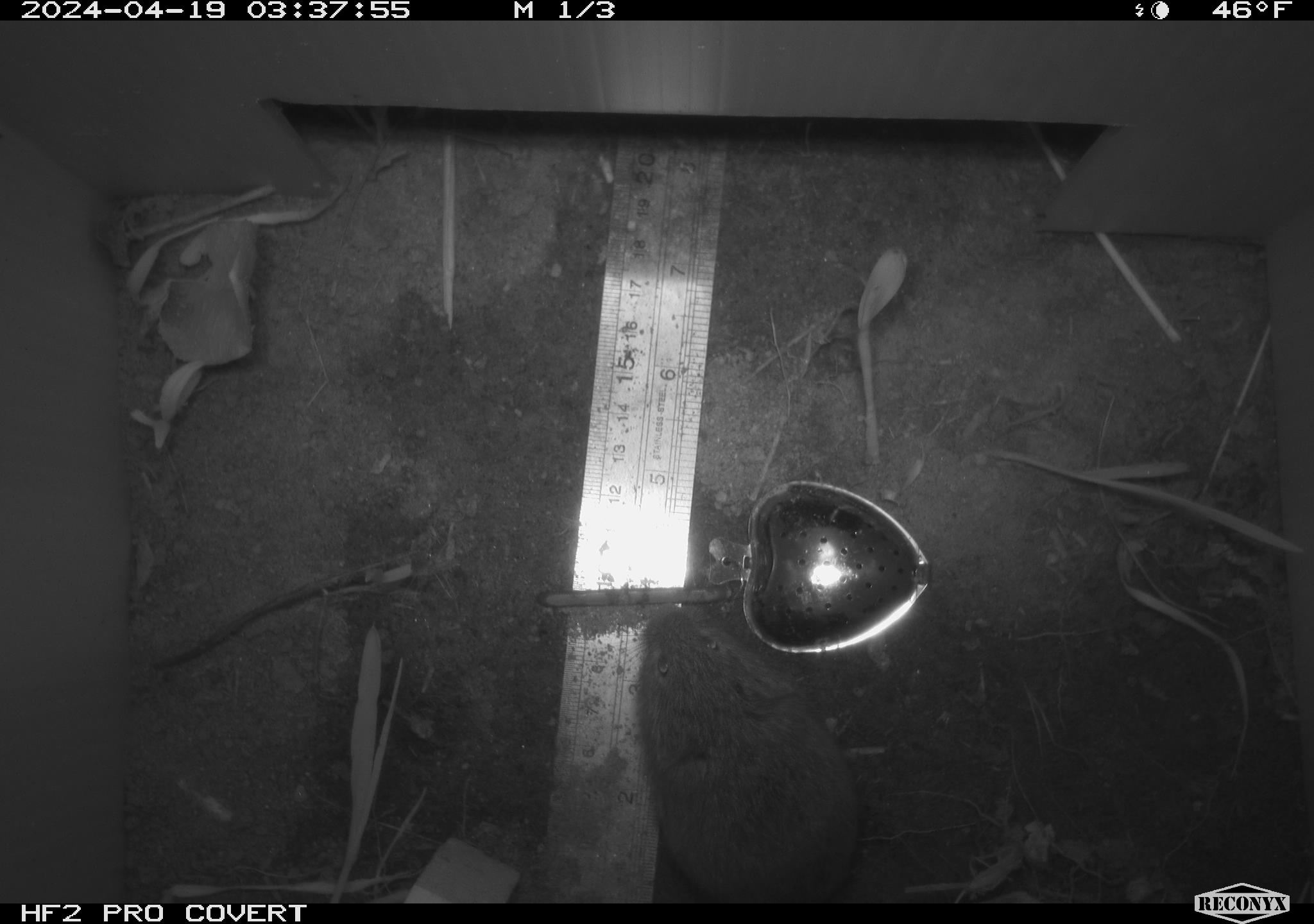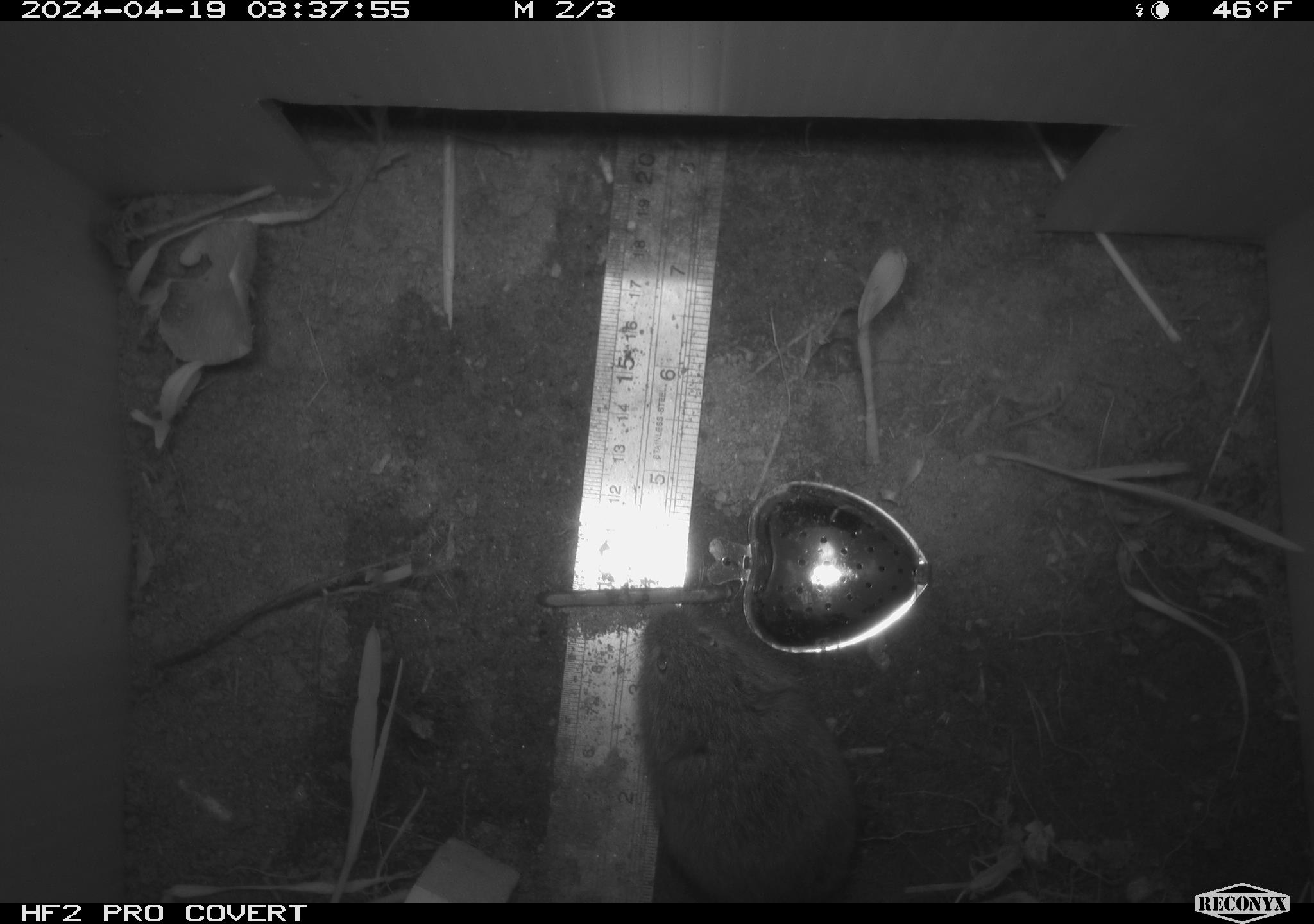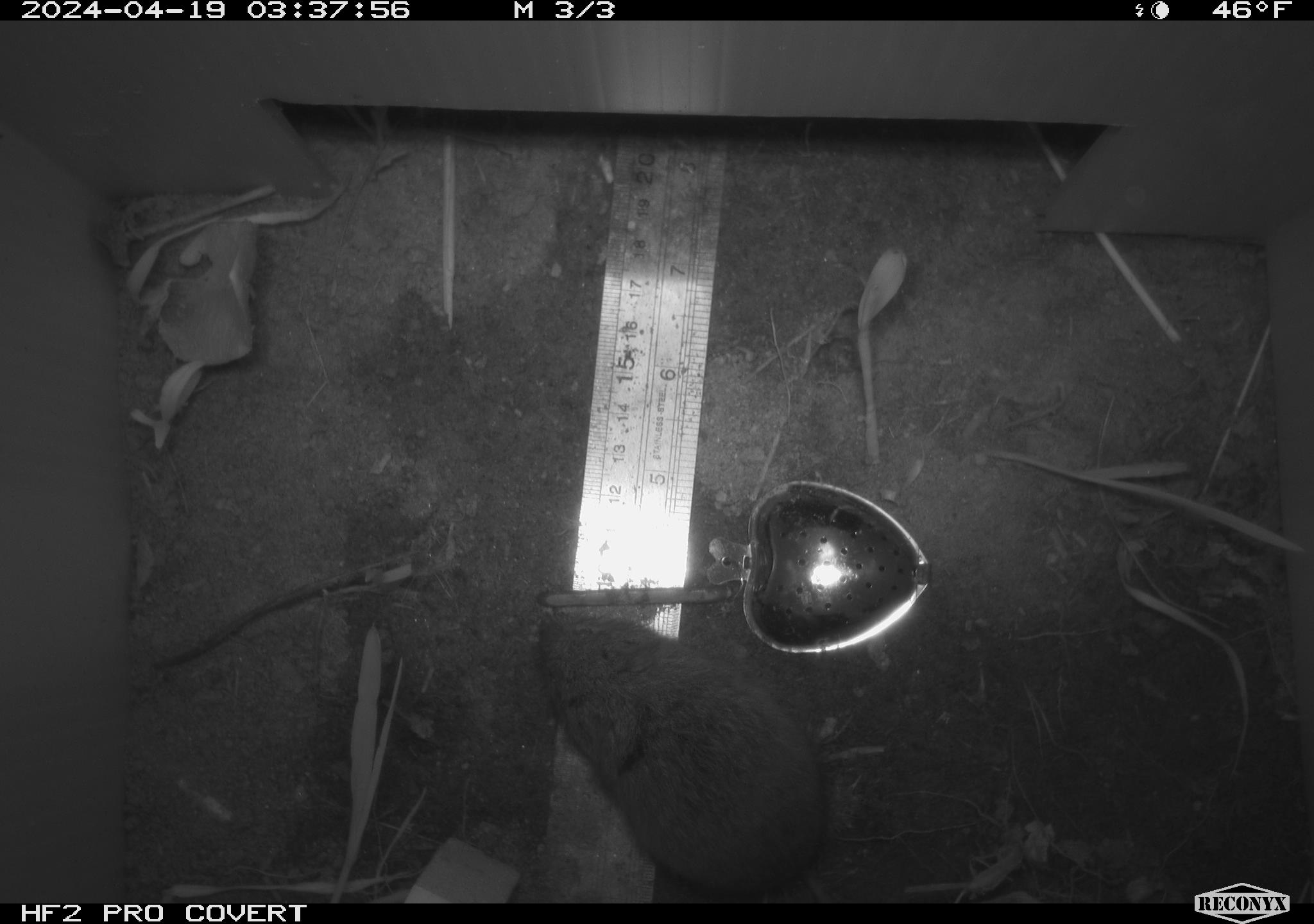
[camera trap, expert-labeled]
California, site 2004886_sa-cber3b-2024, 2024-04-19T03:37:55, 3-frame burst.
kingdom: Animalia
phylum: Chordata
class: Mammalia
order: Rodentia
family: Cricetidae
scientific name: Arvicolinae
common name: voles, lemmings, and muskrats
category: arvicolinae subfamily